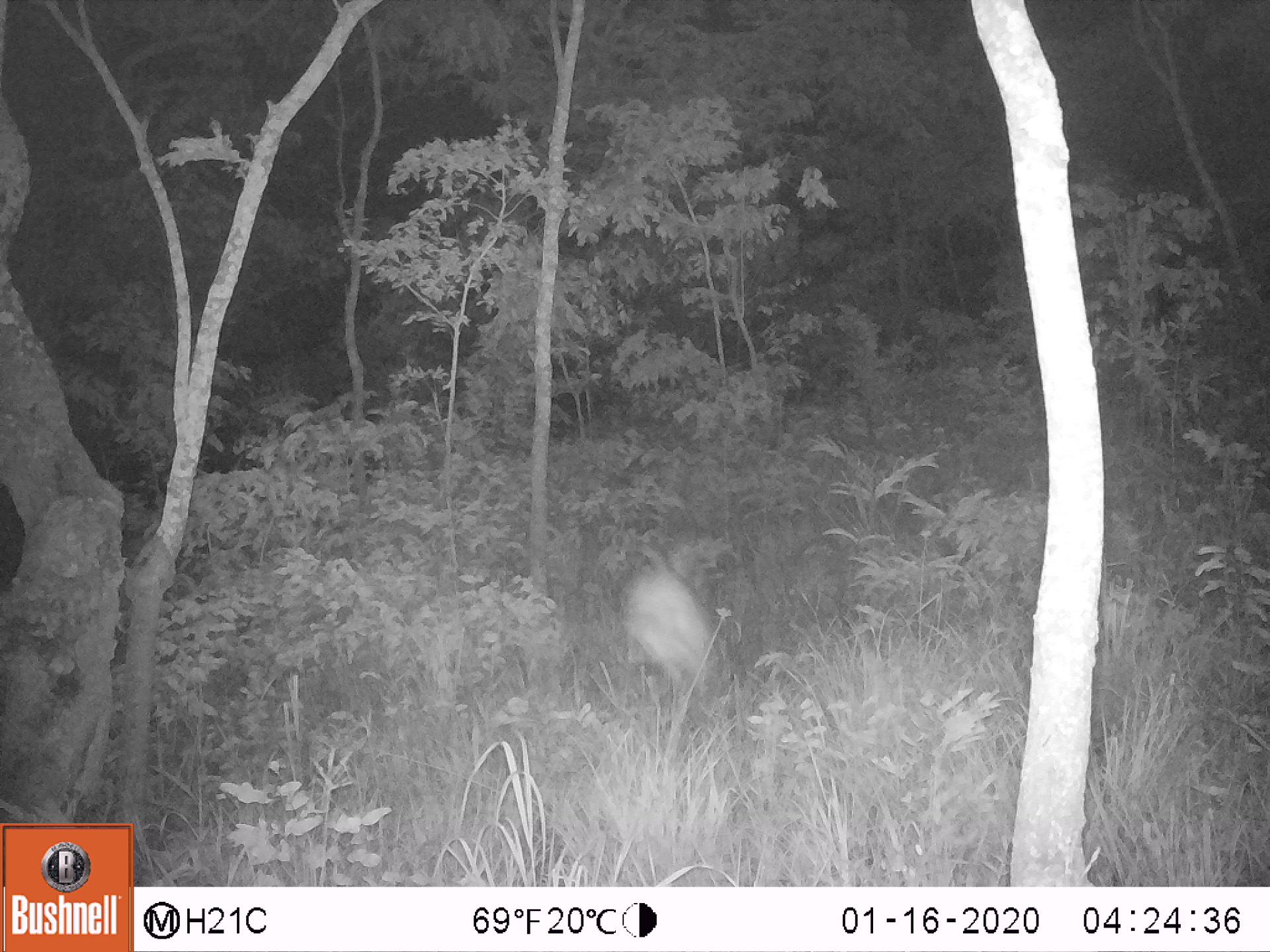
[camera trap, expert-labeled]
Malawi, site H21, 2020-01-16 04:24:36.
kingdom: Animalia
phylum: Chordata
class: Mammalia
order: Artiodactyla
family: Bovidae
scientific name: Antilopinae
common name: small antelope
Small antelope (Antilopinae), count 1.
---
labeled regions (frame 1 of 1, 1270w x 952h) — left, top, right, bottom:
small antelope: 617, 564, 720, 702